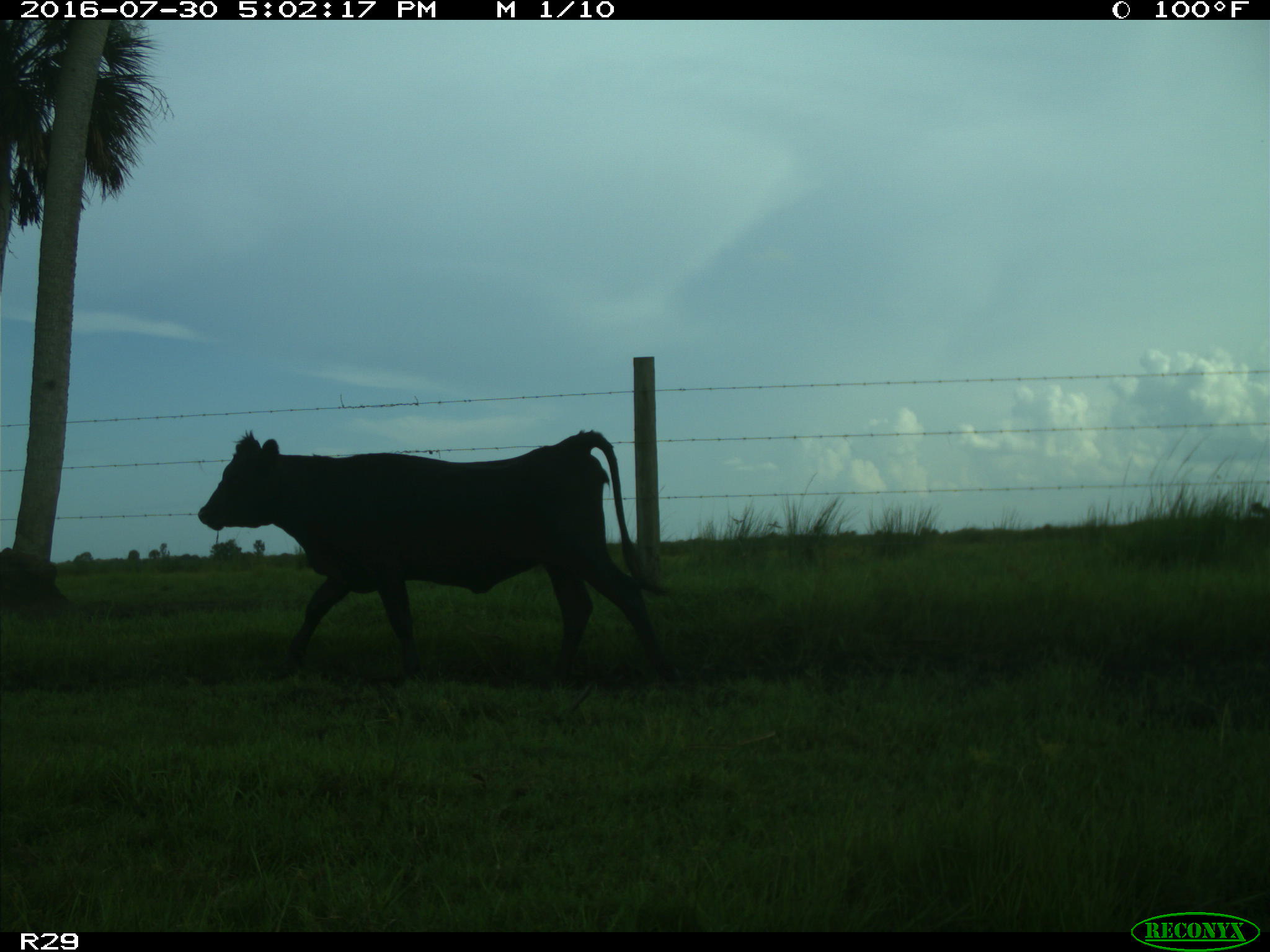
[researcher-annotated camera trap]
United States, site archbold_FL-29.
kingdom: Animalia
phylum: Chordata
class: Mammalia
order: Artiodactyla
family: Bovidae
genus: Bos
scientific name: Bos taurus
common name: domestic cow